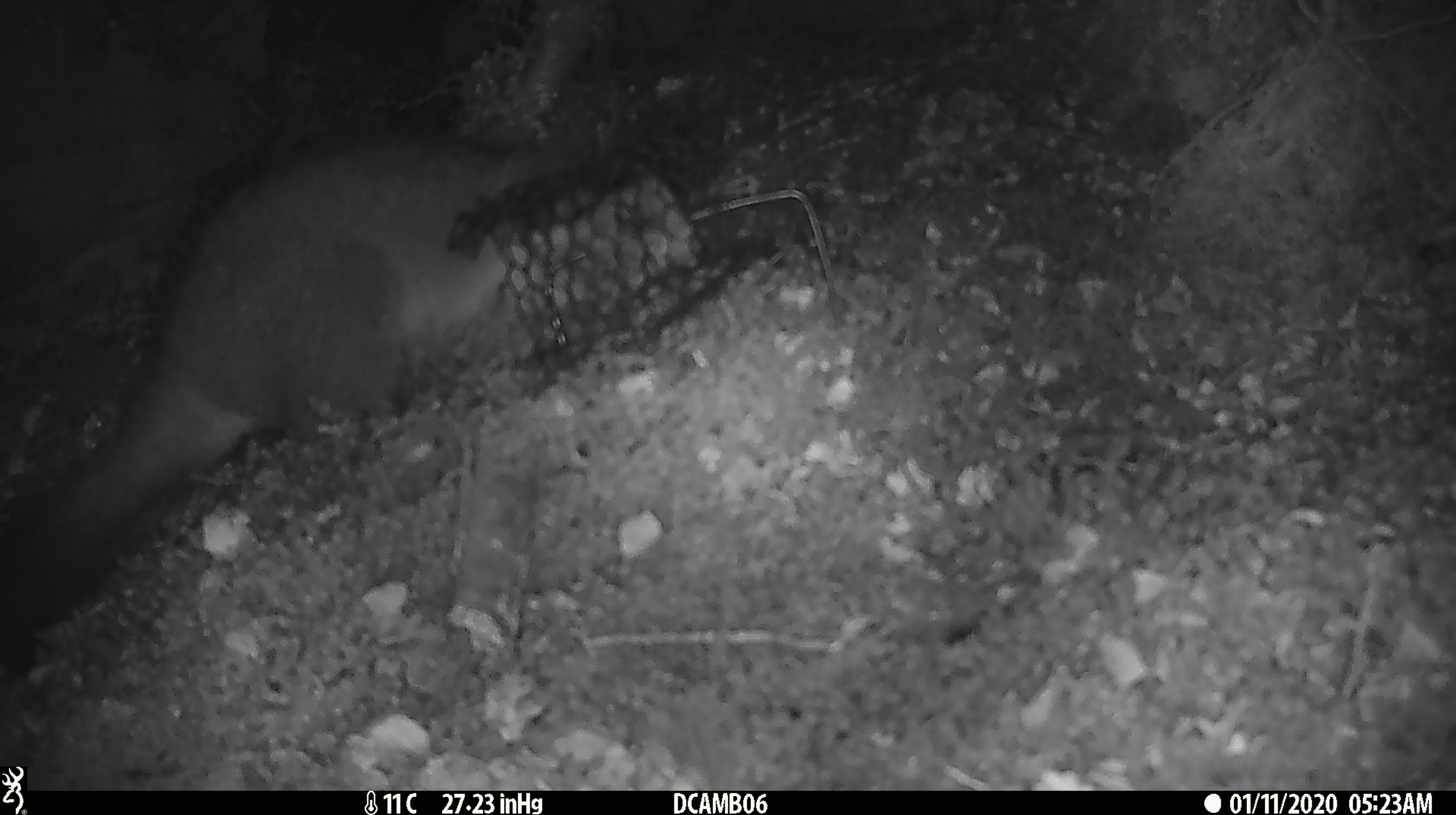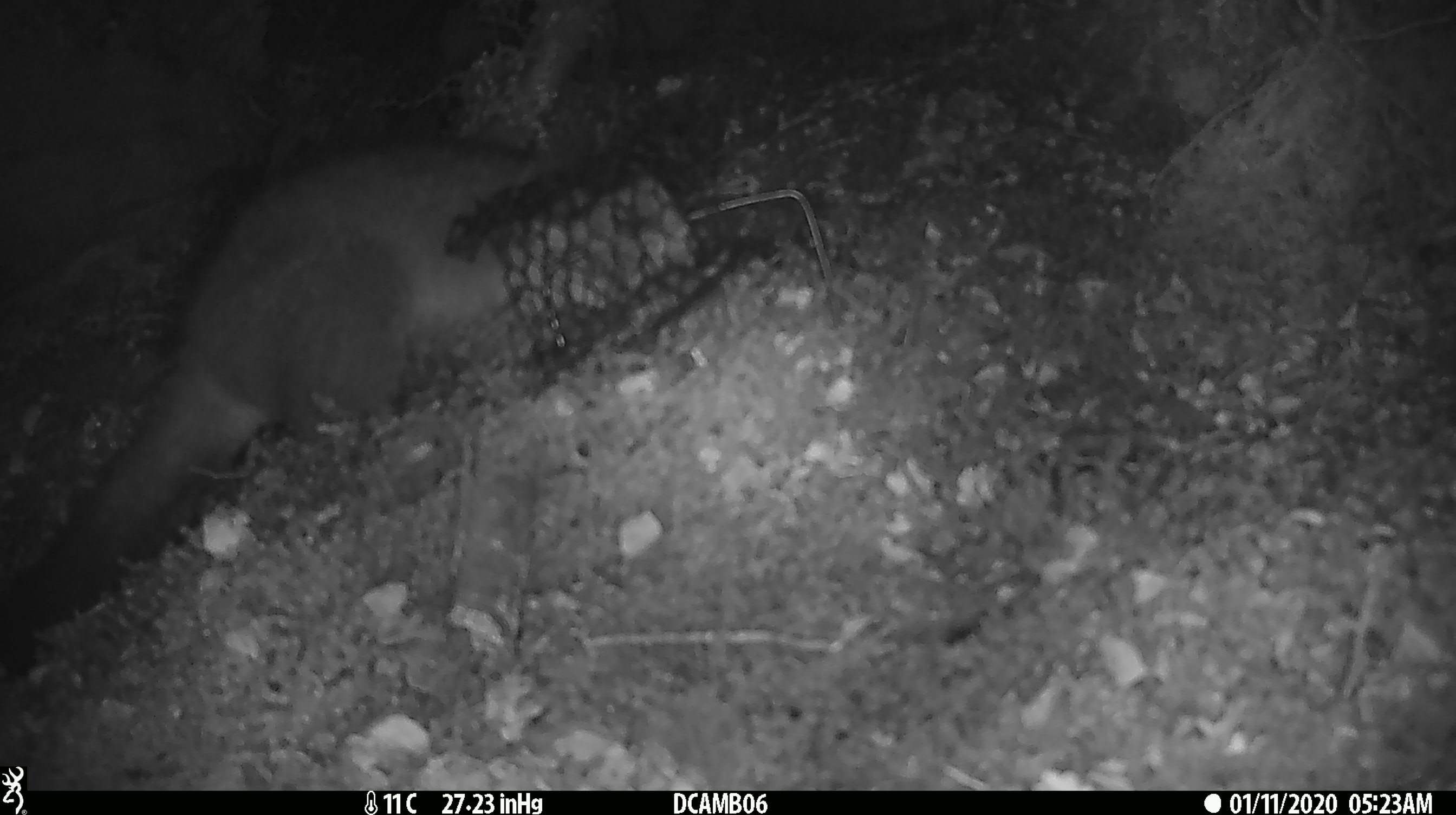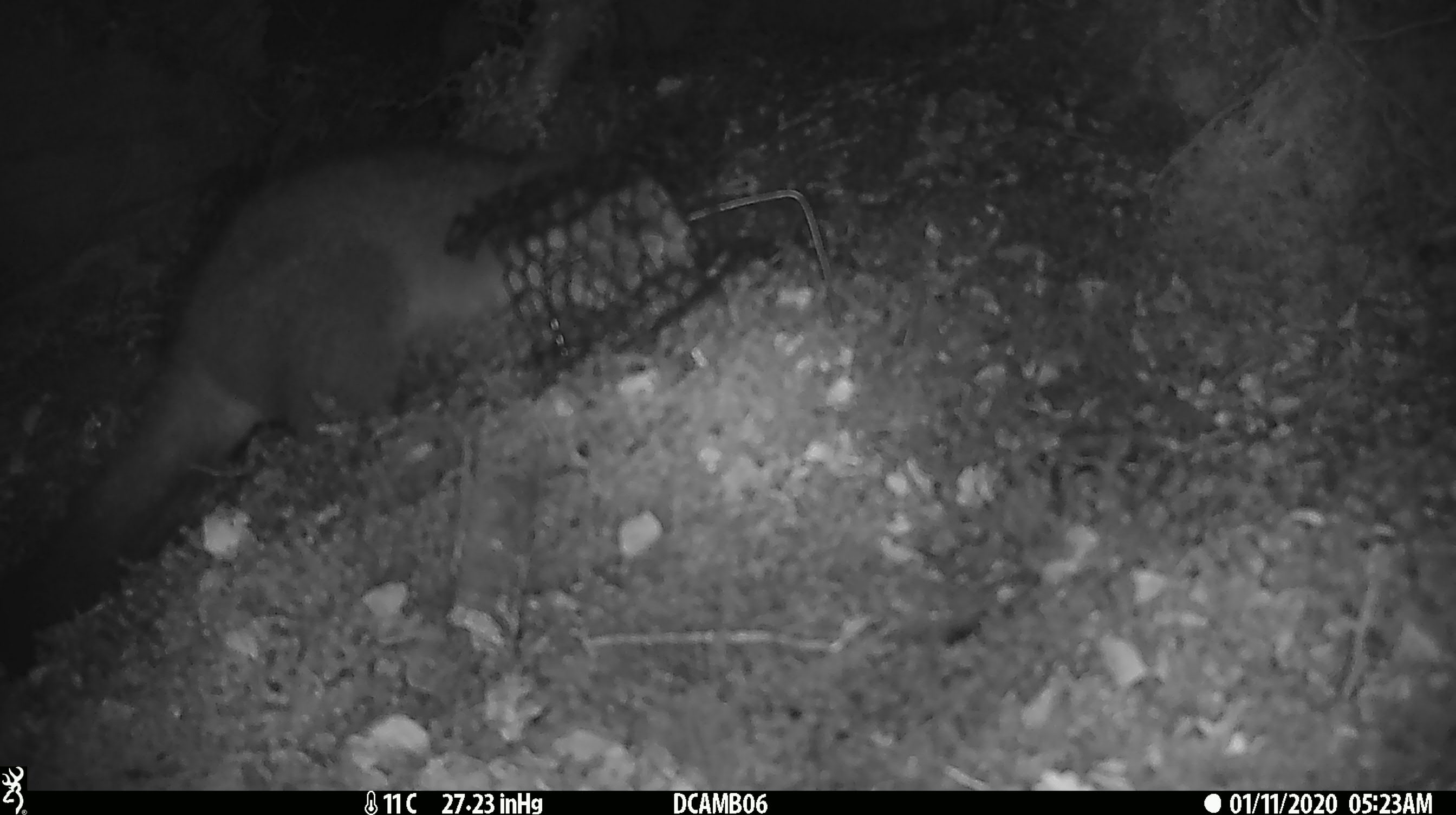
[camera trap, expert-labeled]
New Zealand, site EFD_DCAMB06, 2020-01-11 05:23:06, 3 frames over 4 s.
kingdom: Animalia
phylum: Chordata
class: Mammalia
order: Diprotodontia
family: Phalangeridae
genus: Trichosurus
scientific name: Trichosurus vulpecula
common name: common brushtail possum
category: possum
Possum (common brushtail possum) (Trichosurus vulpecula).